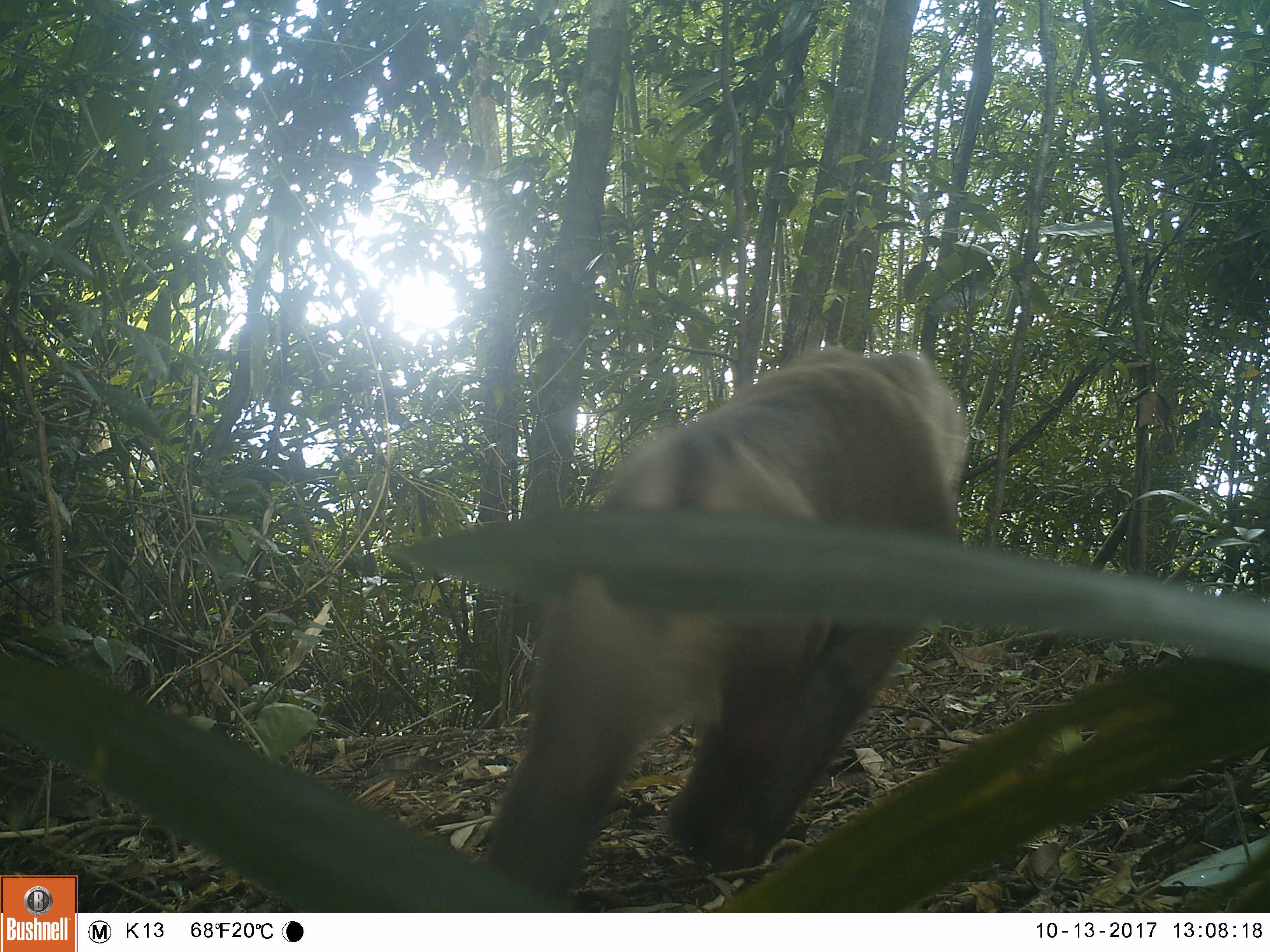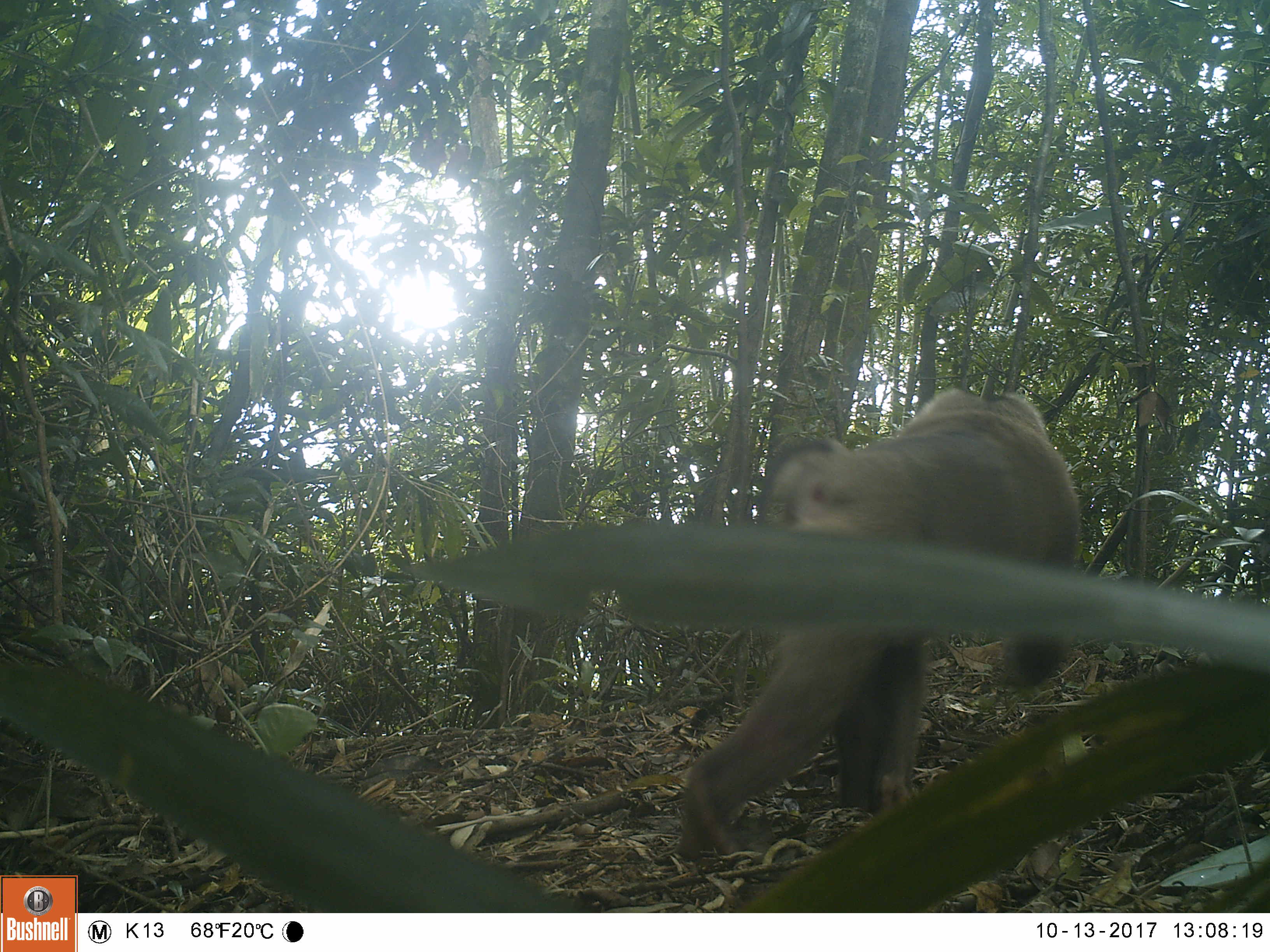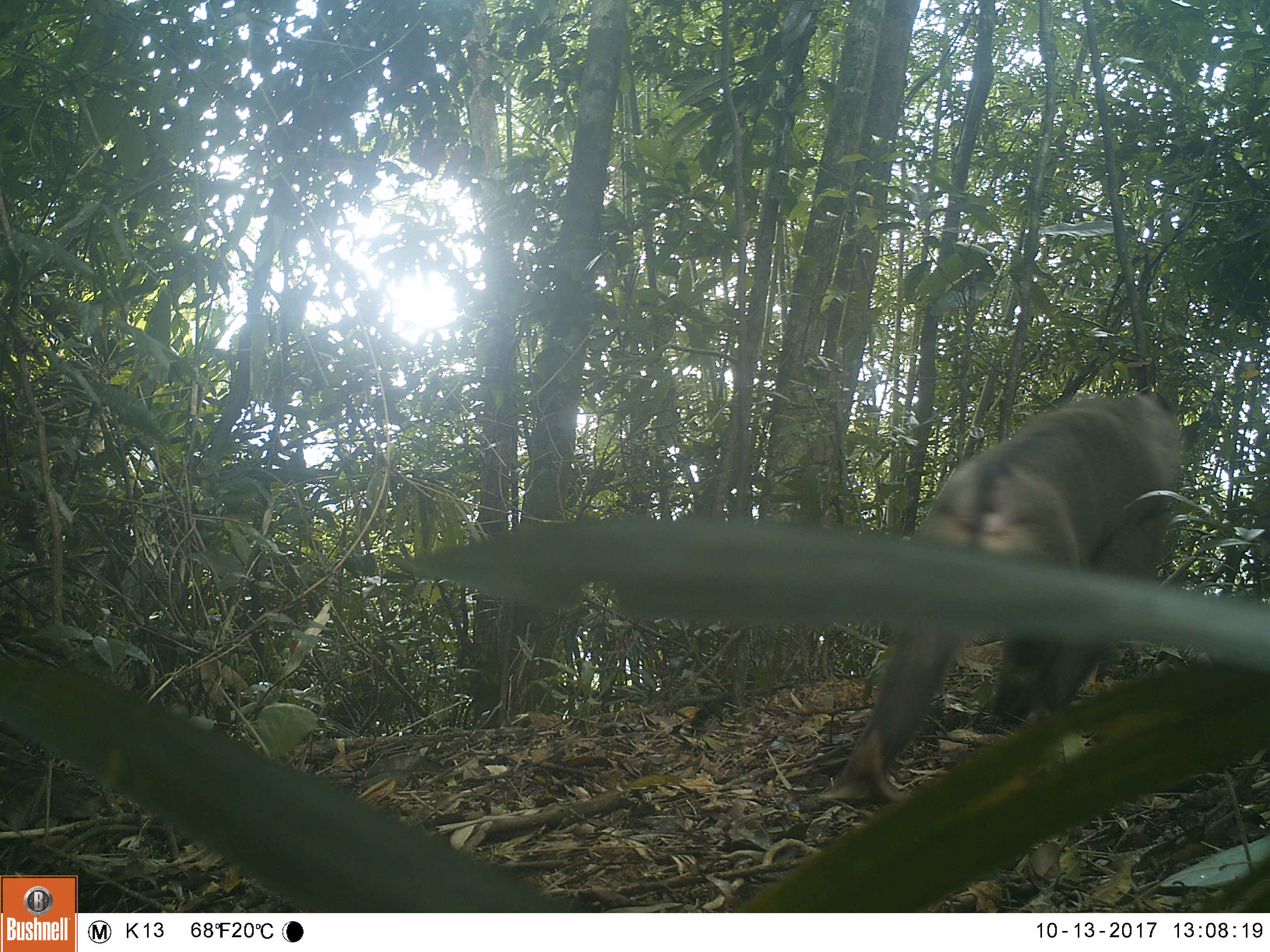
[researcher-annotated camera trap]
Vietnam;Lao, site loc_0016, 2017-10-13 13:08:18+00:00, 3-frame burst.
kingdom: Animalia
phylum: Chordata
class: Mammalia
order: Primates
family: Cercopithecidae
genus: Macaca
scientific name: Macaca nemestrina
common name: pig-tailed macaque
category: pig tailed macaque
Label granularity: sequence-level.